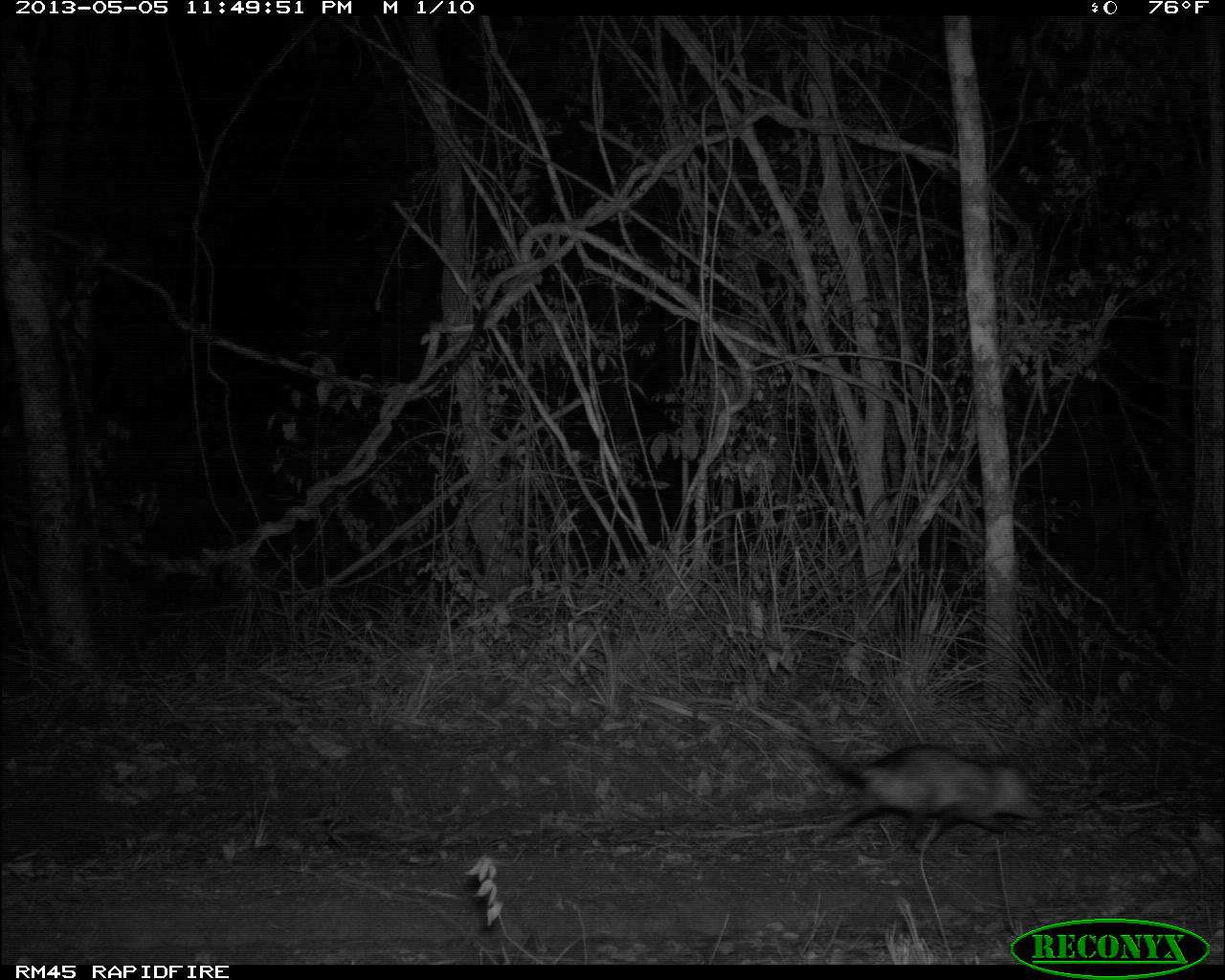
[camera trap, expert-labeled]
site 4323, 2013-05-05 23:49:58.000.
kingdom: Animalia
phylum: Chordata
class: Mammalia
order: Didelphimorphia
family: Didelphidae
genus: Didelphis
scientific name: Didelphis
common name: american opossums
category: didelphis sp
Didelphis sp (american opossums) (Didelphis), count 1.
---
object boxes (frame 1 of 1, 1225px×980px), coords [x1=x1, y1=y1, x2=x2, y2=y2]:
didelphis sp: [x1=787, y1=695, x2=1046, y2=855]